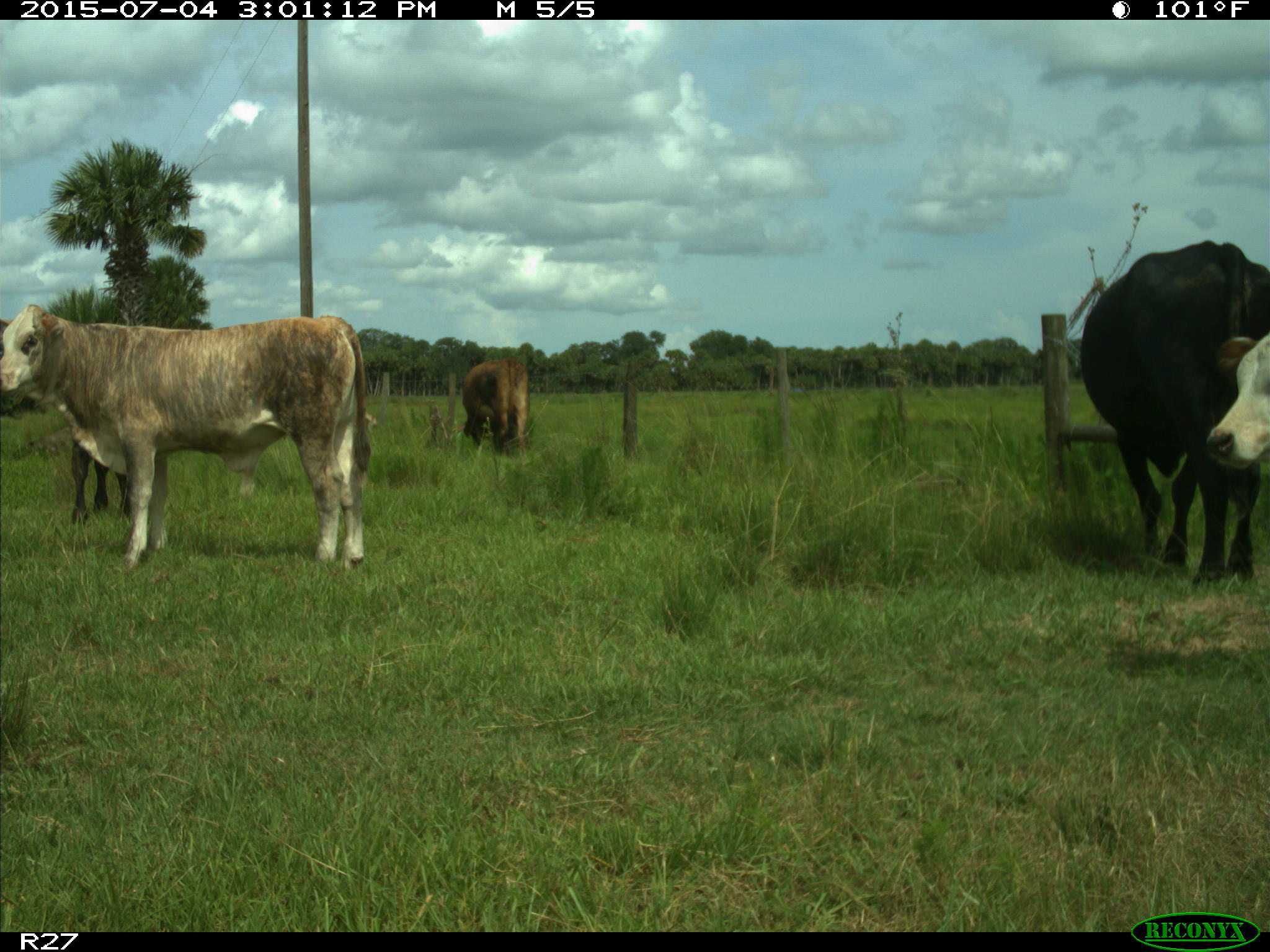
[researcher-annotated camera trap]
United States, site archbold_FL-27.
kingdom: Animalia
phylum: Chordata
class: Mammalia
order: Artiodactyla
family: Bovidae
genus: Bos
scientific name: Bos taurus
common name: domestic cow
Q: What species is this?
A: Bos taurus (domestic cow).